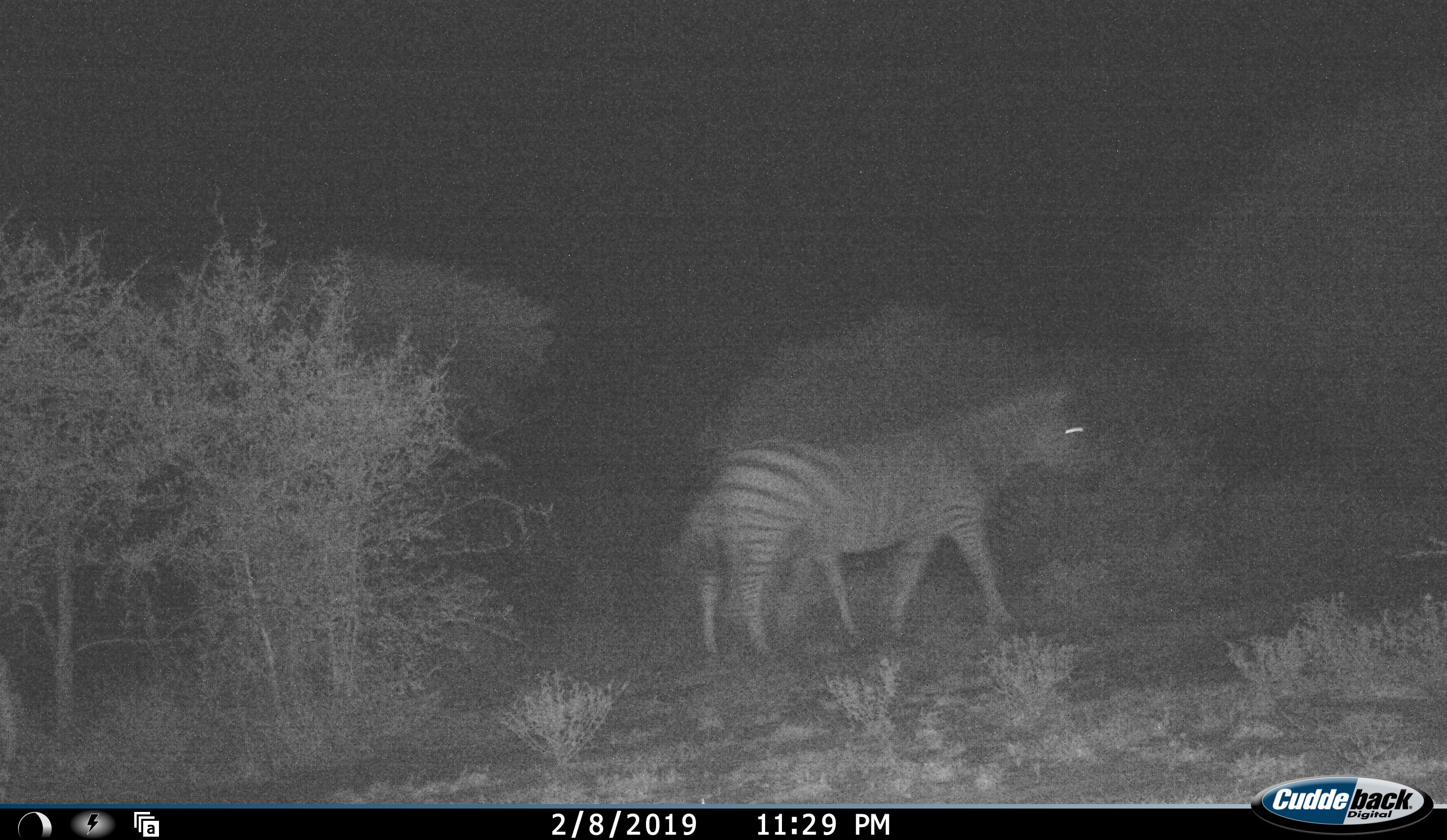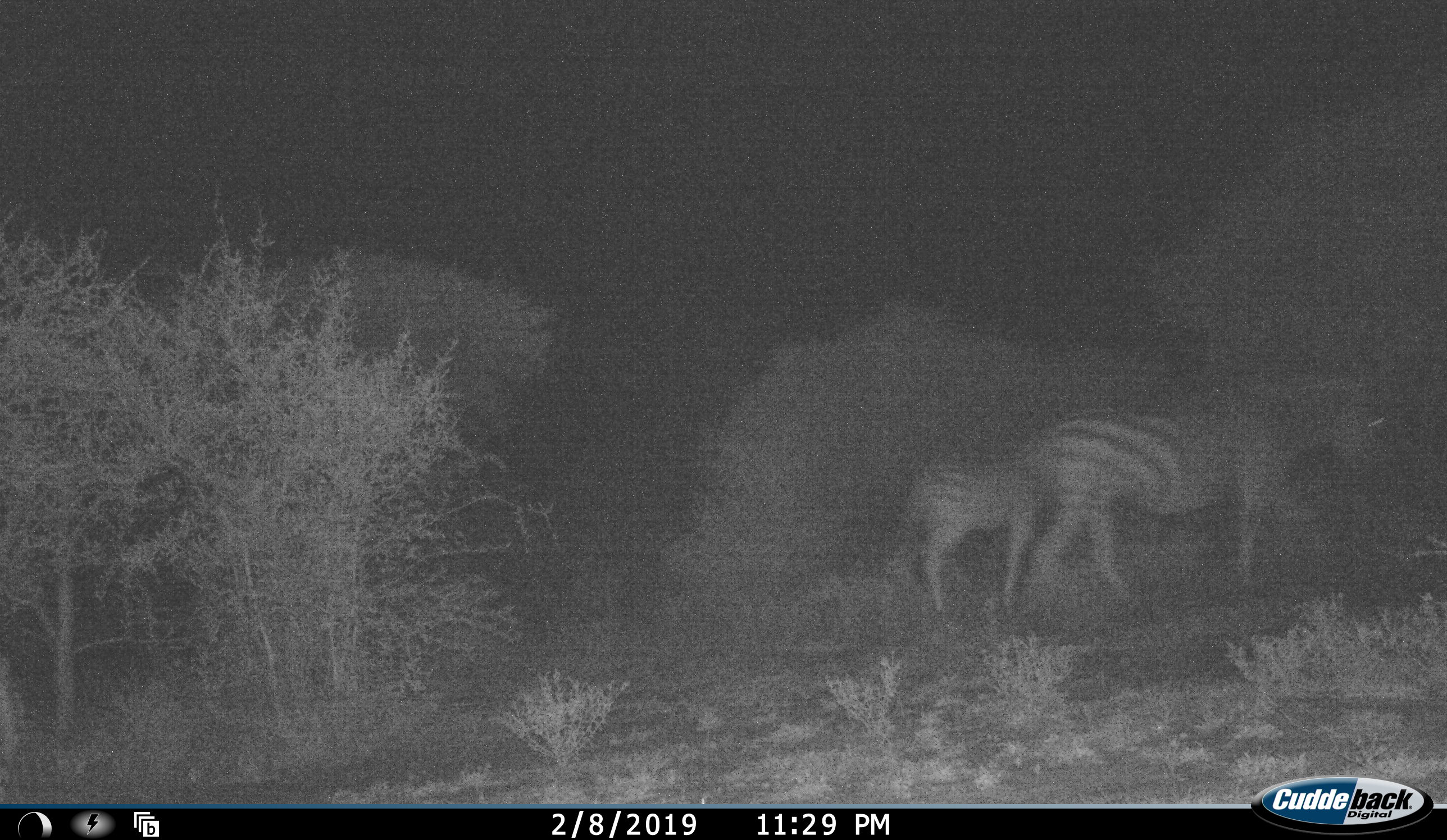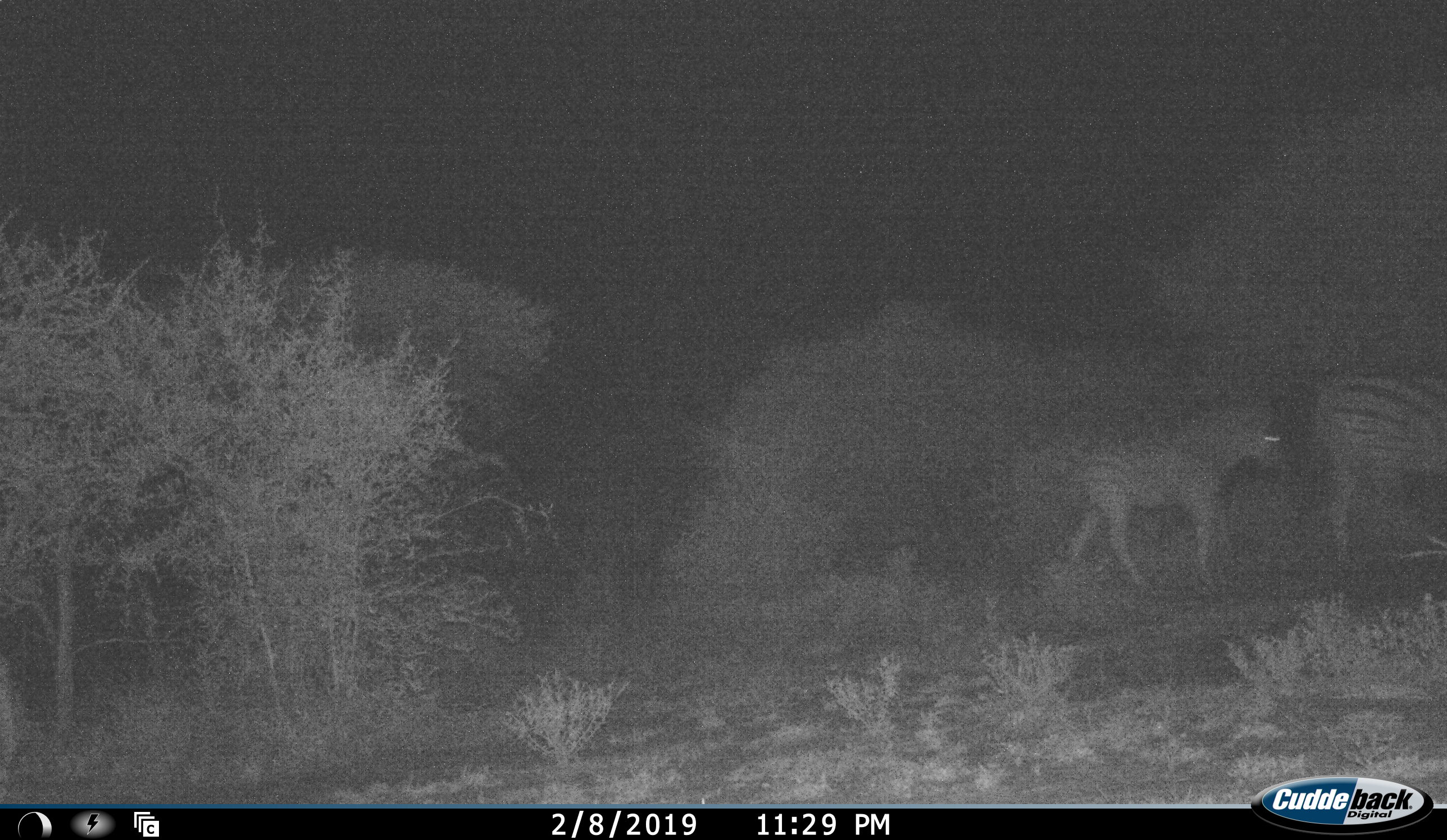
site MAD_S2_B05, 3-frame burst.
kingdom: Animalia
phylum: Chordata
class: Mammalia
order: Perissodactyla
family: Equidae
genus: Equus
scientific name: Equus quagga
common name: plains zebra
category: zebraplains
Zebraplains (plains zebra) (Equus quagga), count 2. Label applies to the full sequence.